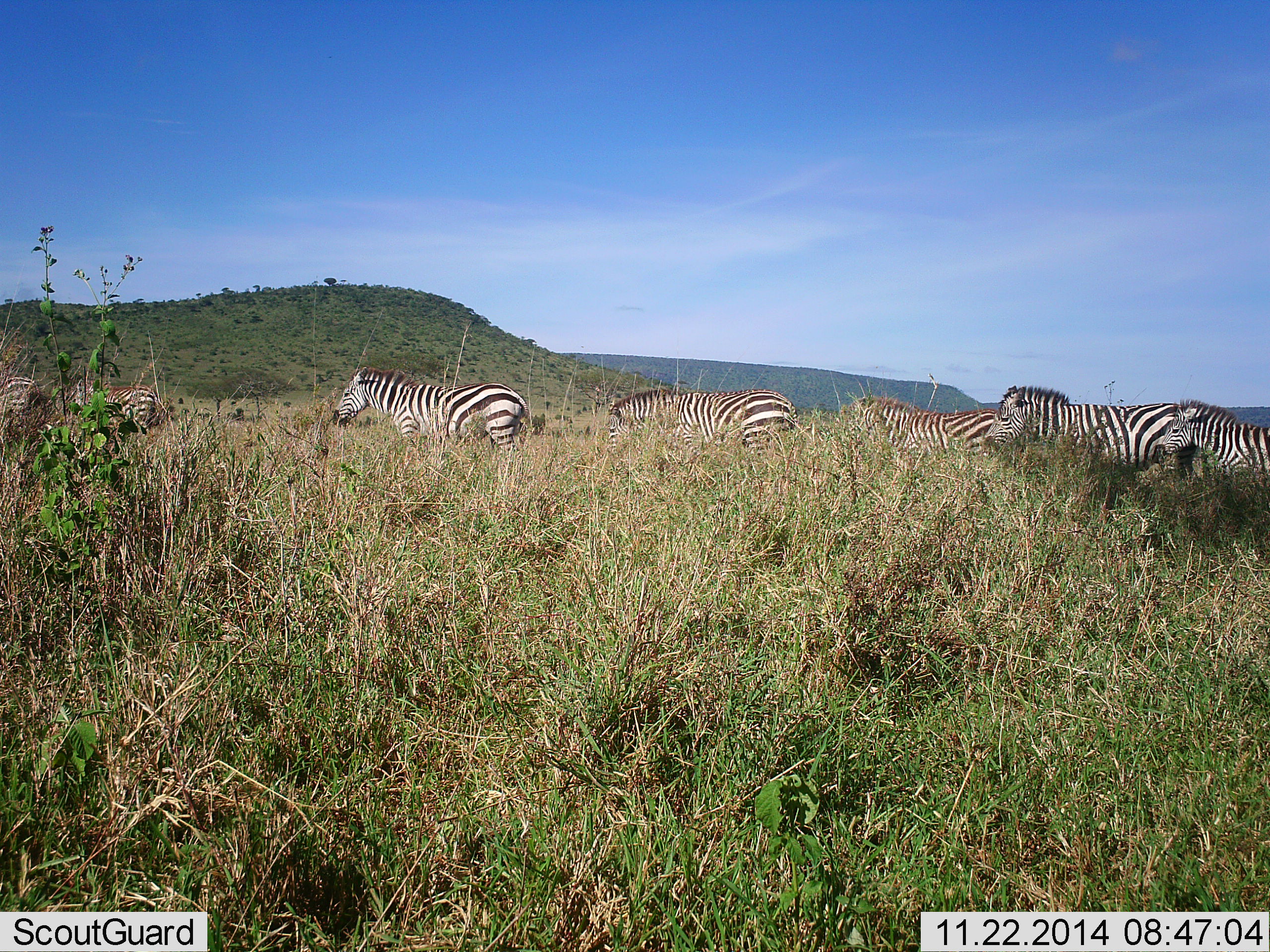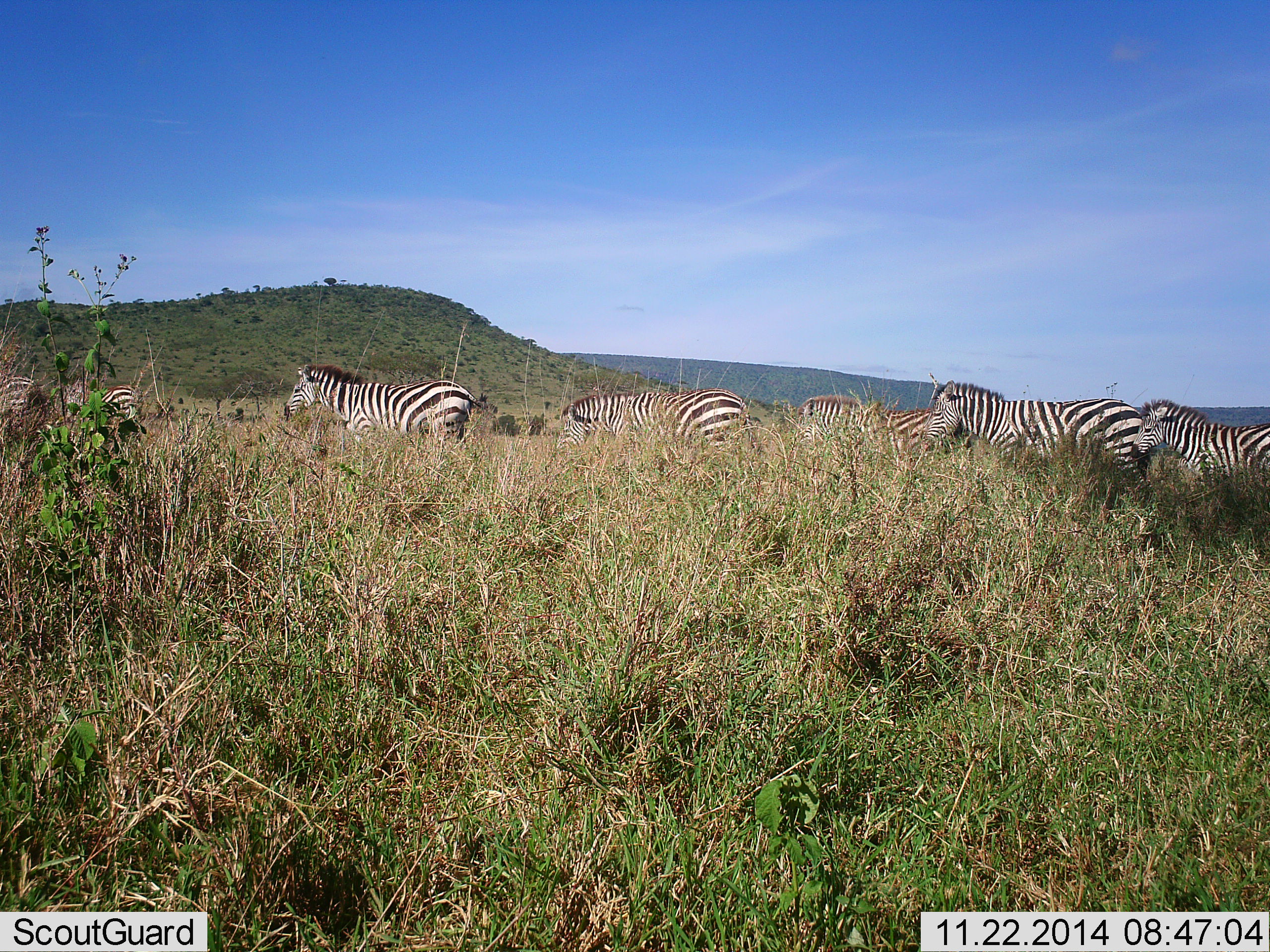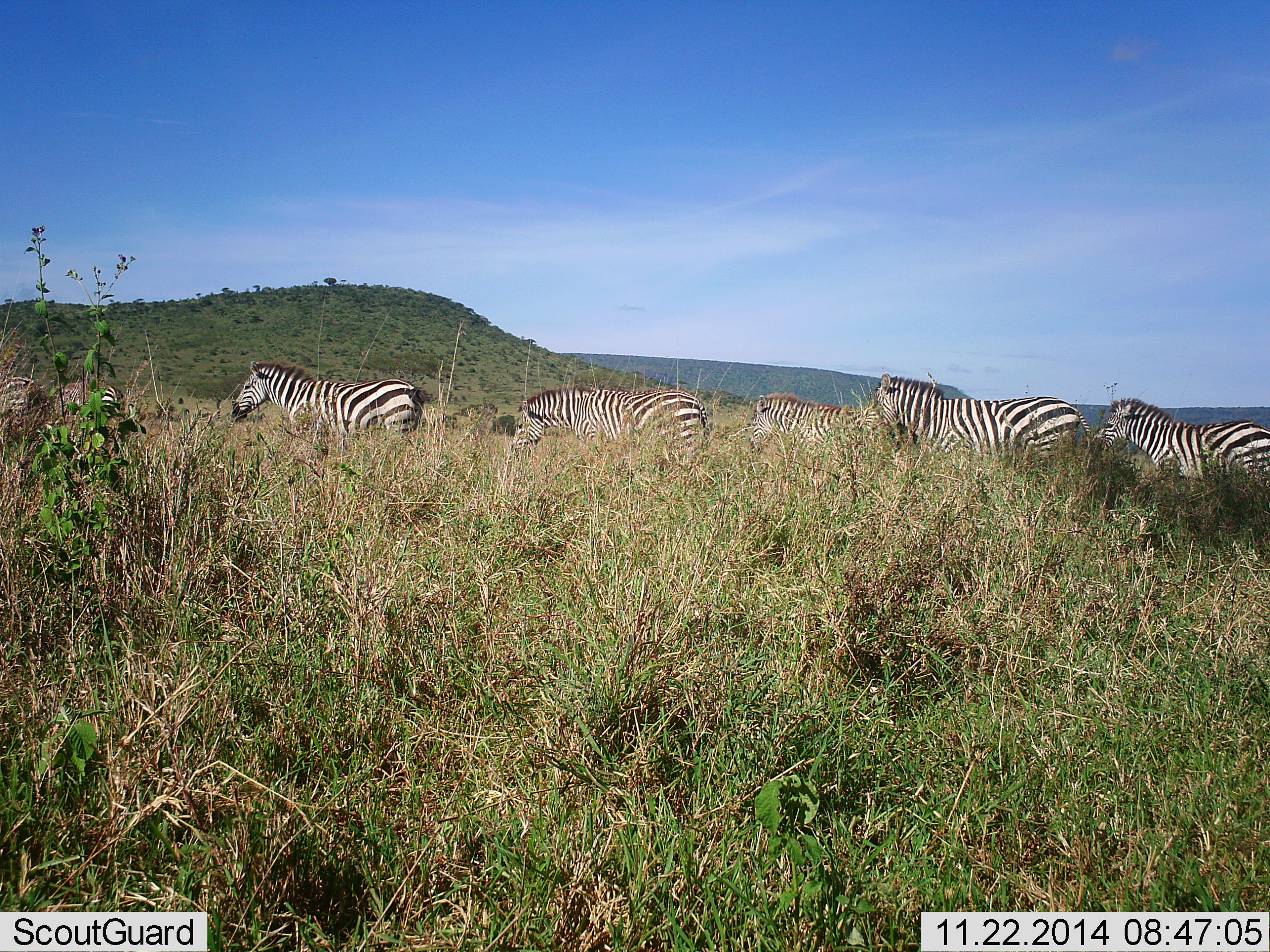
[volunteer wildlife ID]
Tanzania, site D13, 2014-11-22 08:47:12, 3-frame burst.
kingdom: Animalia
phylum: Chordata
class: Mammalia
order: Perissodactyla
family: Equidae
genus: Equus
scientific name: Equus quagga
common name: plains zebra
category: zebra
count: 7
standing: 10%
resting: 0%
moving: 100%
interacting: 10%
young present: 0%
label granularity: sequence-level